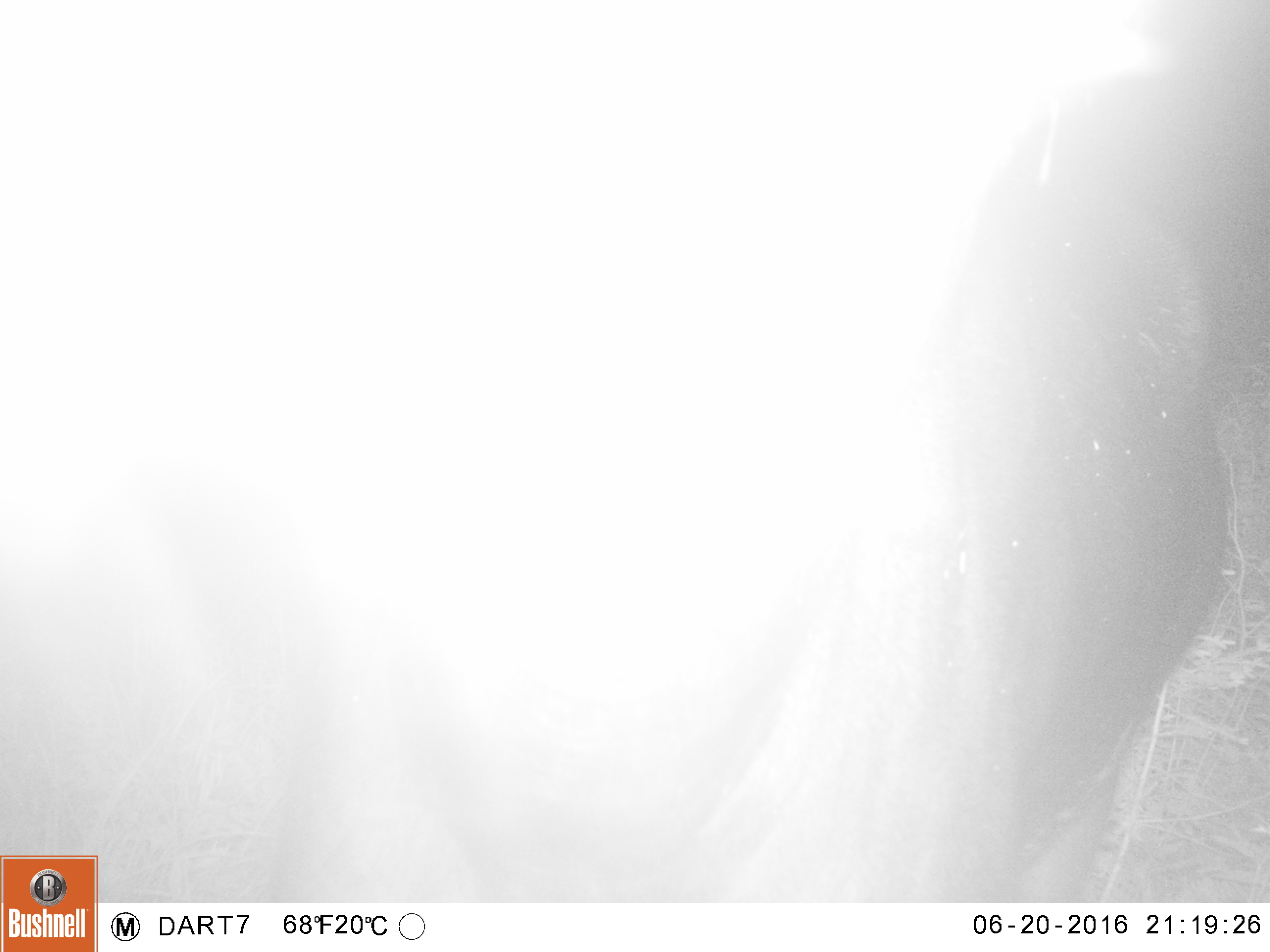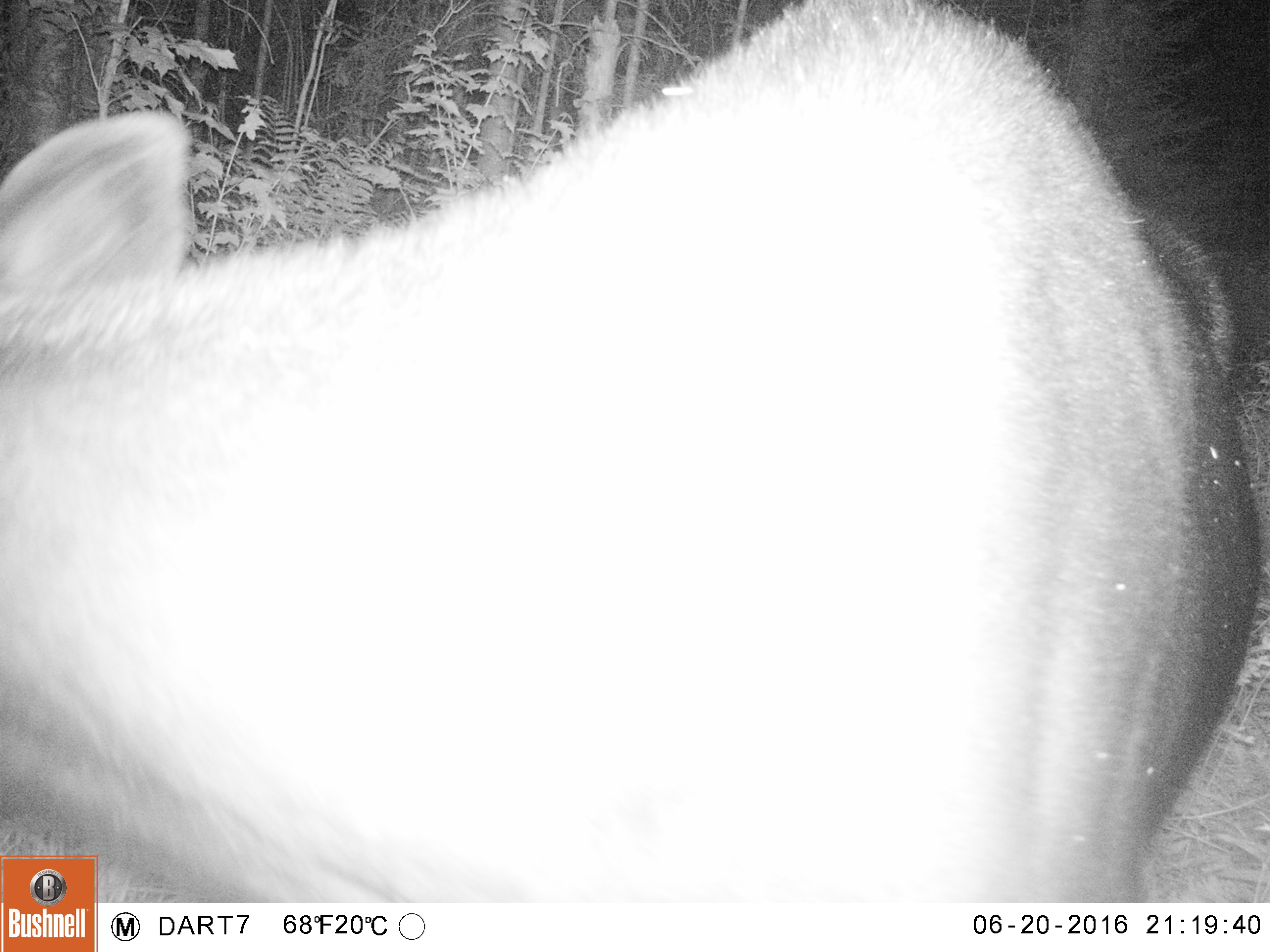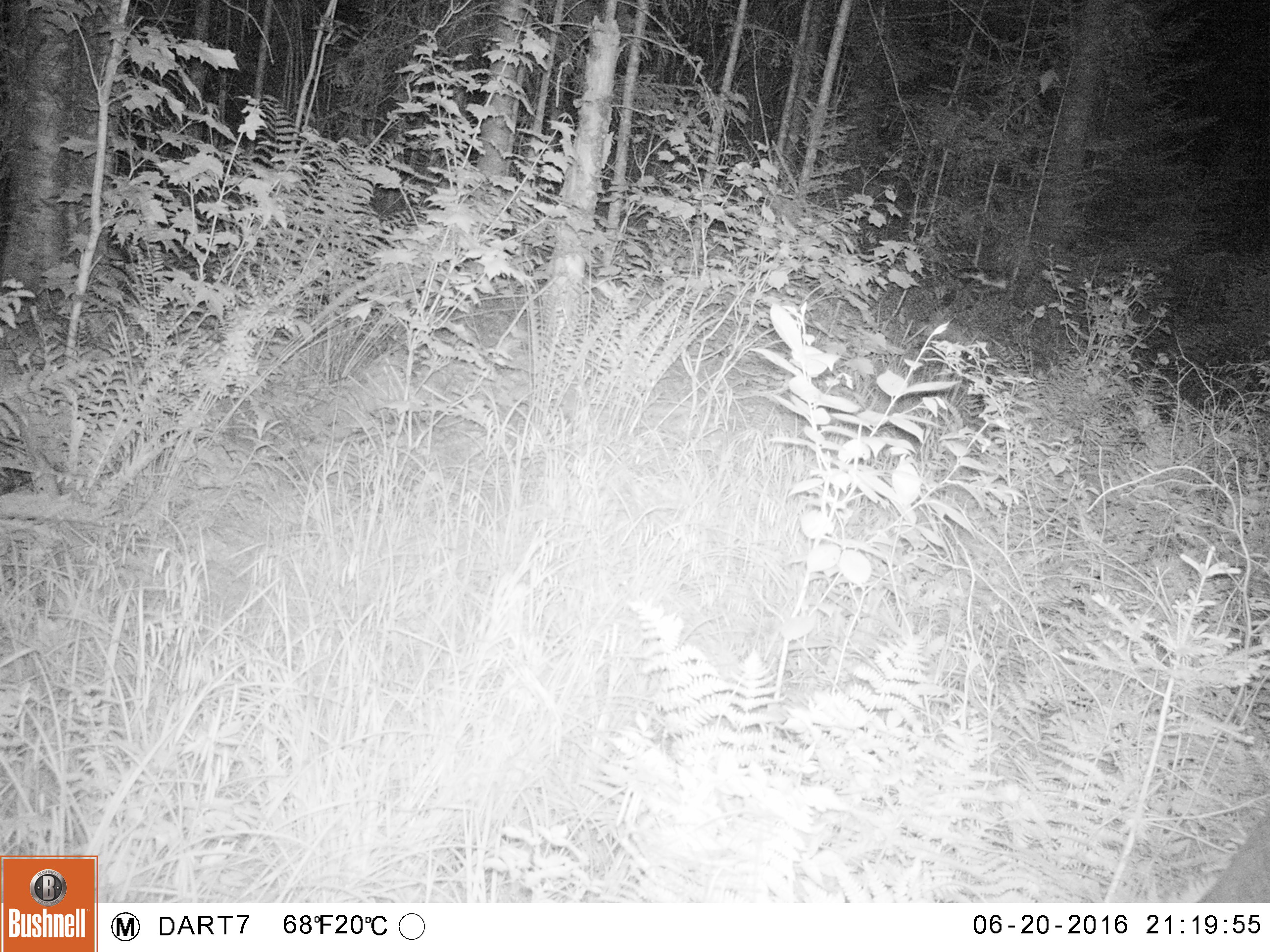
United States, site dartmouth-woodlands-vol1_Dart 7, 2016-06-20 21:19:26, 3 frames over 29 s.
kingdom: Animalia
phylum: Chordata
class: Mammalia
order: Artiodactyla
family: Cervidae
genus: Alces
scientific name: Alces alces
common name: moose